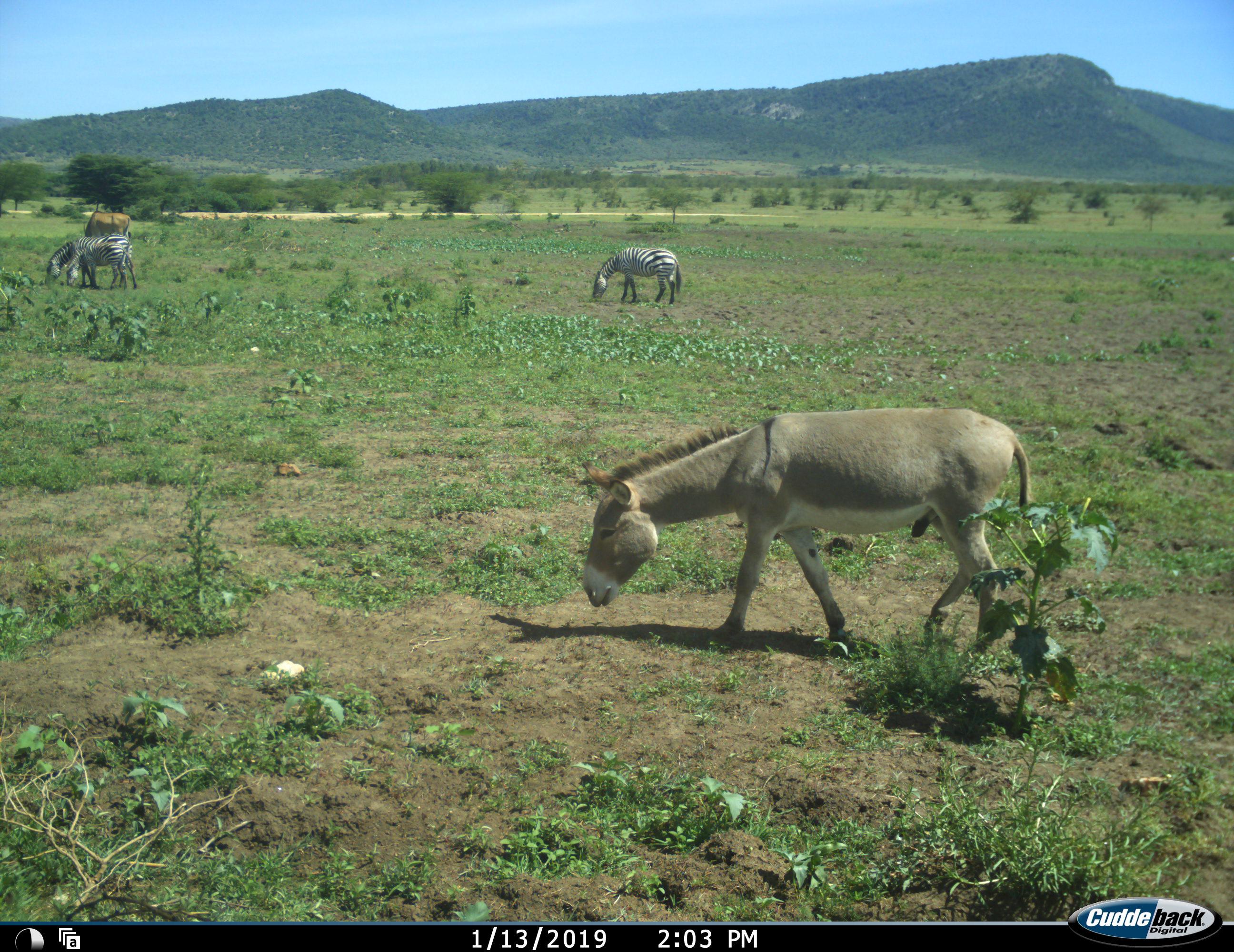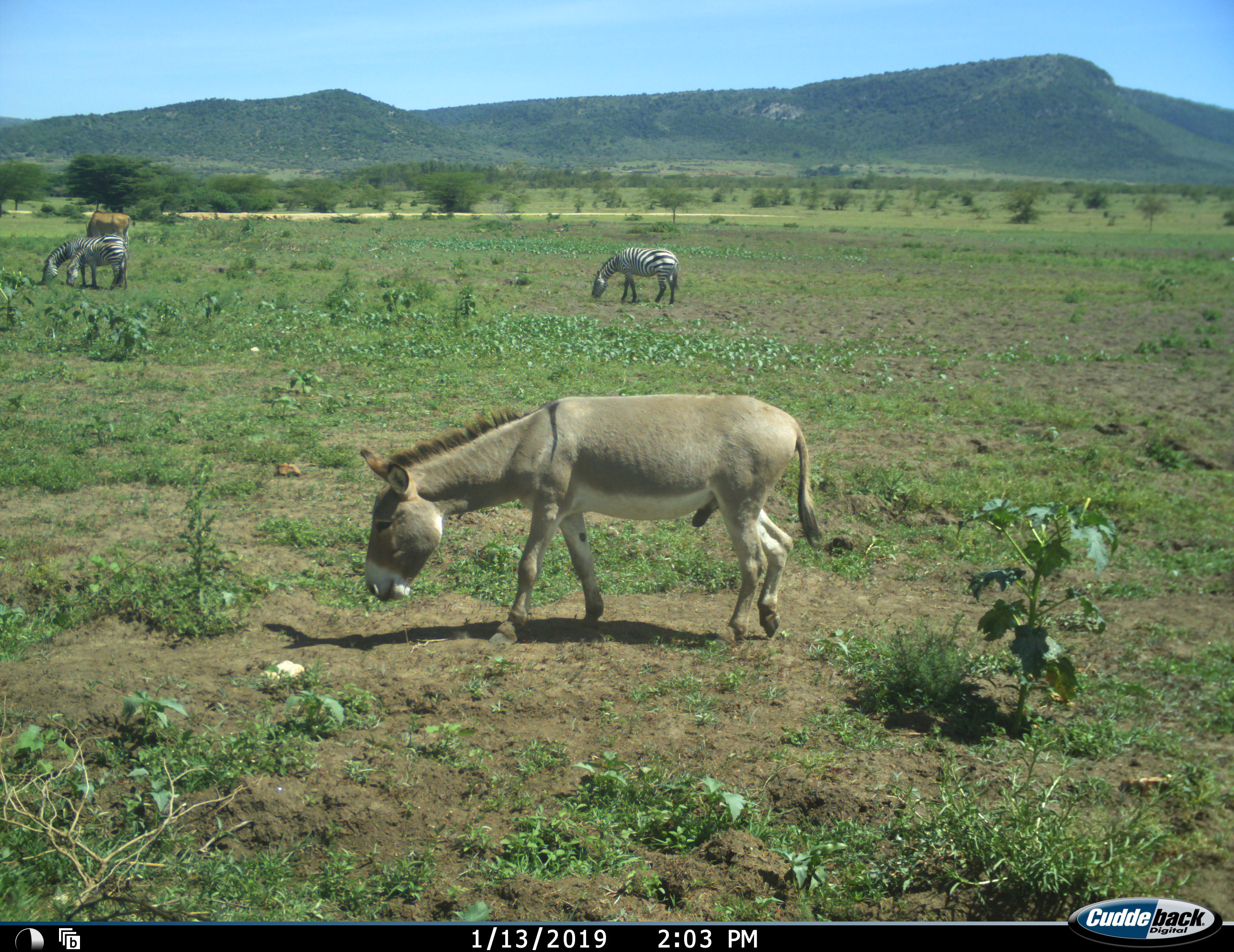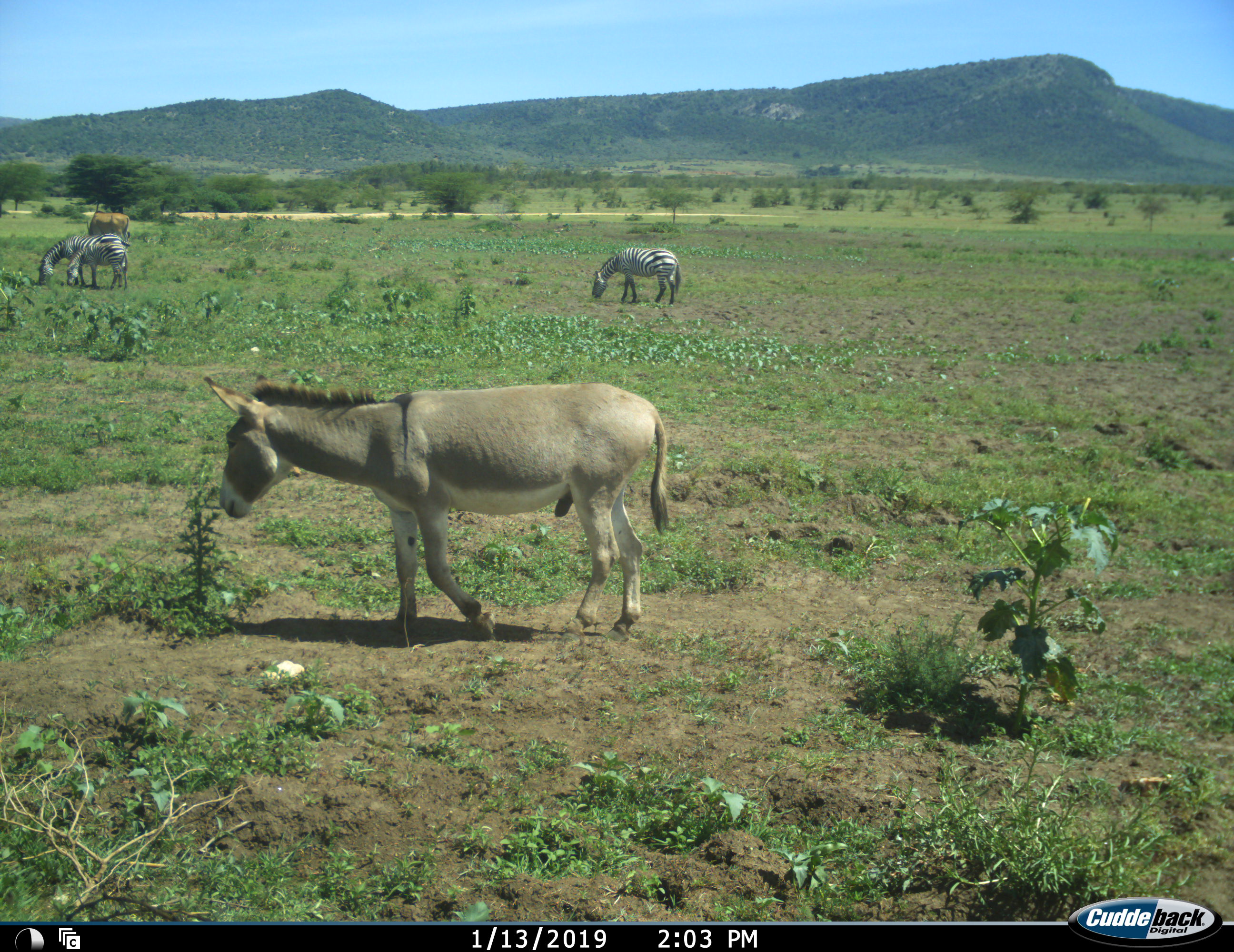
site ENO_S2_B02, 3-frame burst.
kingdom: Animalia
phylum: Chordata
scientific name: Vertebrata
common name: domestic animal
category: domesticanimal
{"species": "domesticanimal (domestic animal) (Vertebrata)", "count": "1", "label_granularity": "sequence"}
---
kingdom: Animalia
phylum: Chordata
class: Mammalia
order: Perissodactyla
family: Equidae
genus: Equus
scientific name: Equus quagga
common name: plains zebra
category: zebraplains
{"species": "zebraplains (plains zebra) (Equus quagga)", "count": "3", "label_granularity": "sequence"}